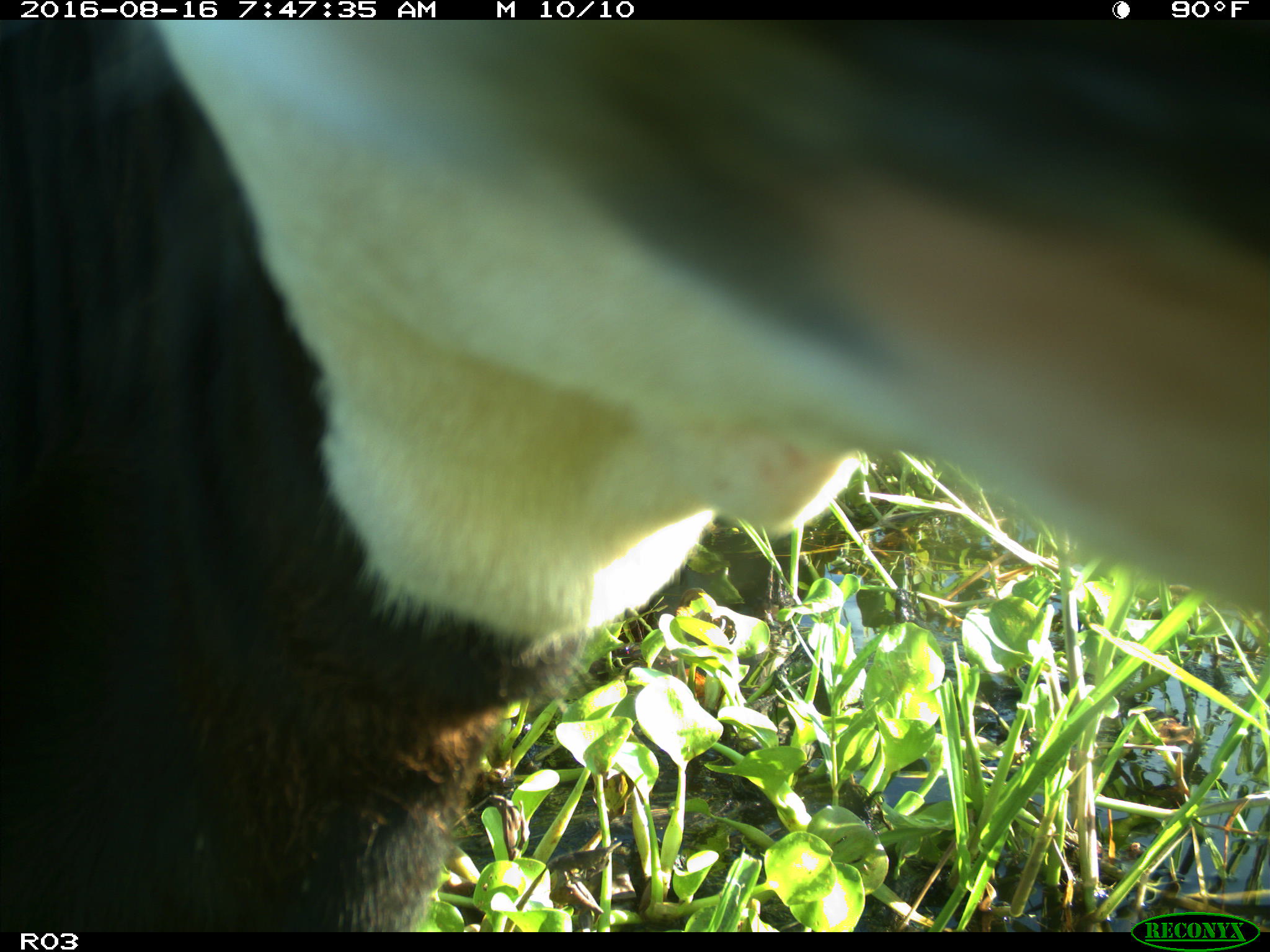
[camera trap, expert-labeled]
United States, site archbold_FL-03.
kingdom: Animalia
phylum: Chordata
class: Mammalia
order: Artiodactyla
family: Bovidae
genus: Bos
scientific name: Bos taurus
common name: domestic cow